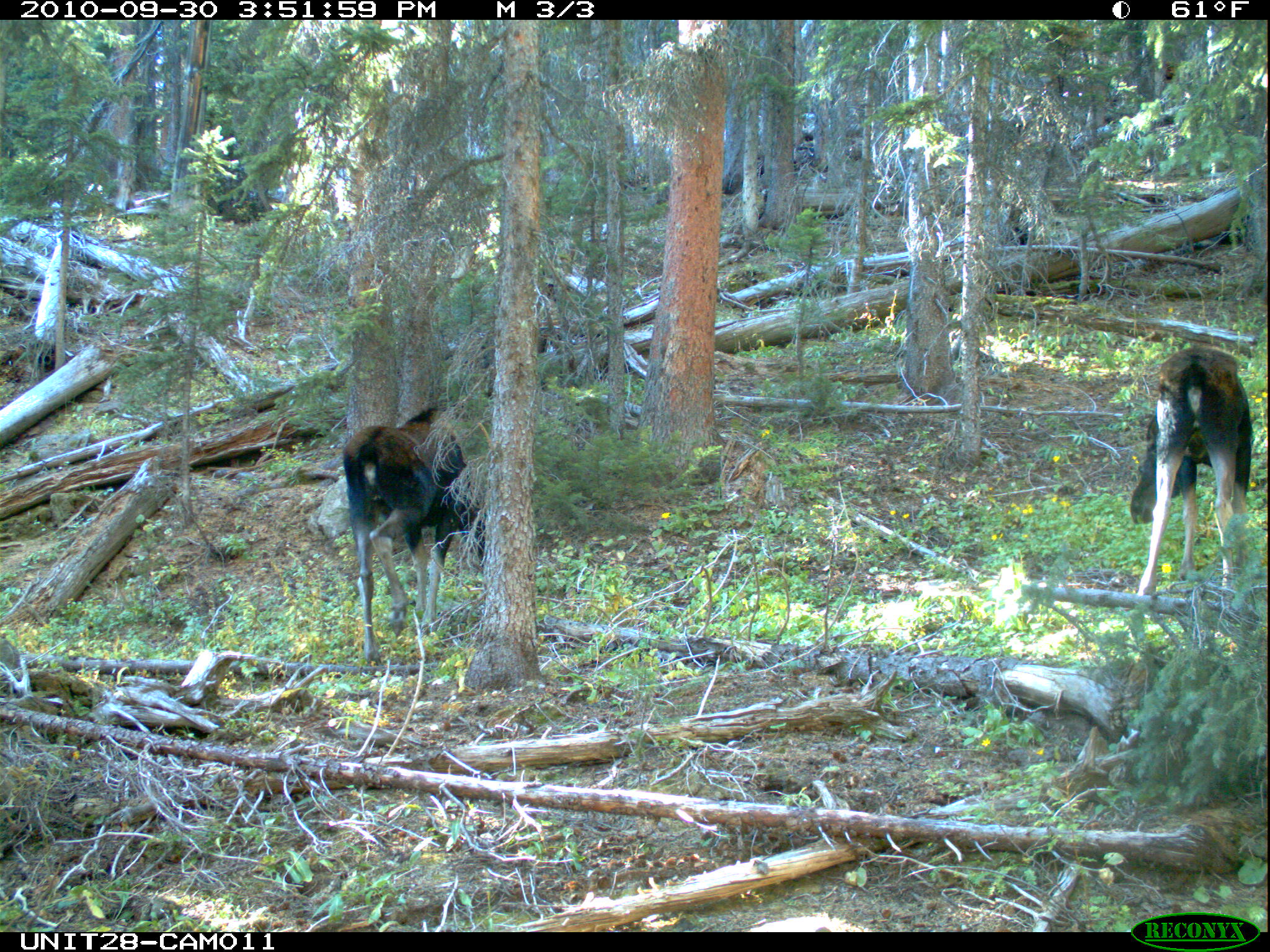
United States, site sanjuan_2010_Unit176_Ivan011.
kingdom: Animalia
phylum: Chordata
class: Mammalia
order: Artiodactyla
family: Cervidae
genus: Alces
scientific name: Alces alces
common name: moose